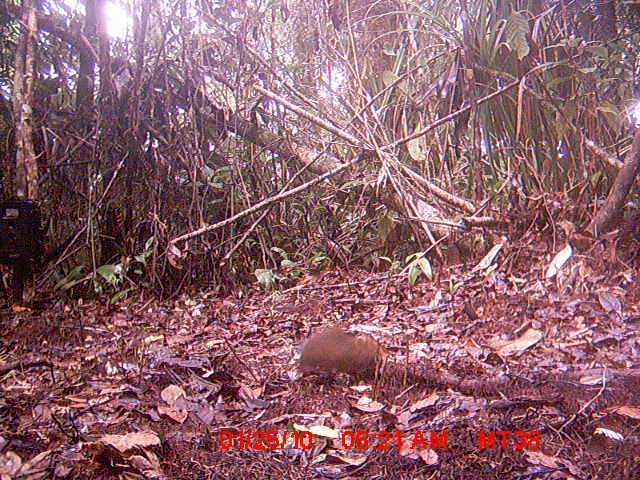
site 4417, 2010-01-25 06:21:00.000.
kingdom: Animalia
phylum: Chordata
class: Mammalia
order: Rodentia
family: Nesomyidae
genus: Hypogeomys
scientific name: Hypogeomys antimena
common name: malagasy giant rat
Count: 1.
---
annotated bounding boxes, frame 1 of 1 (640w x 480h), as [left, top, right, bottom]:
hypogeomys antimena: [298, 324, 385, 378]